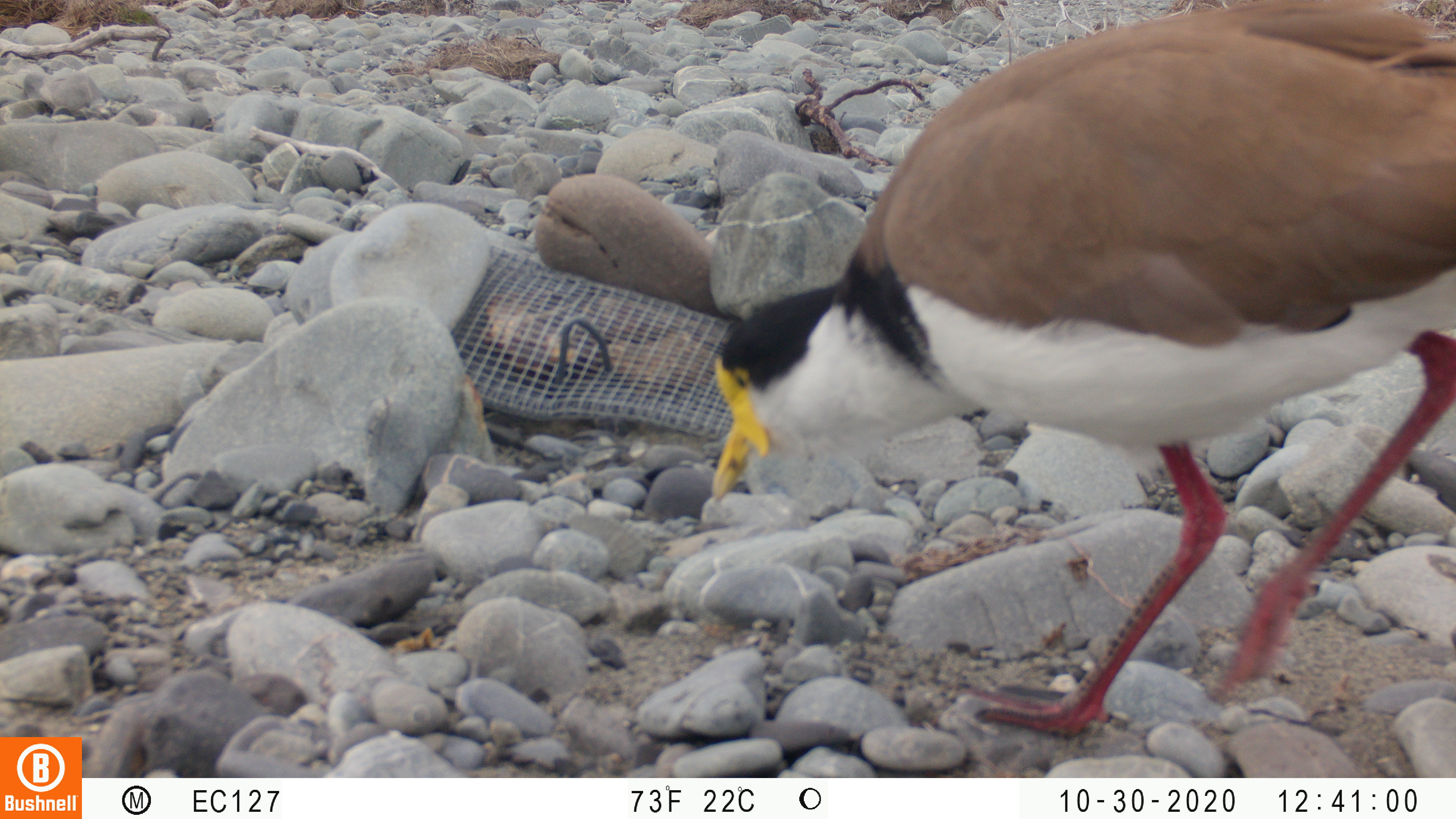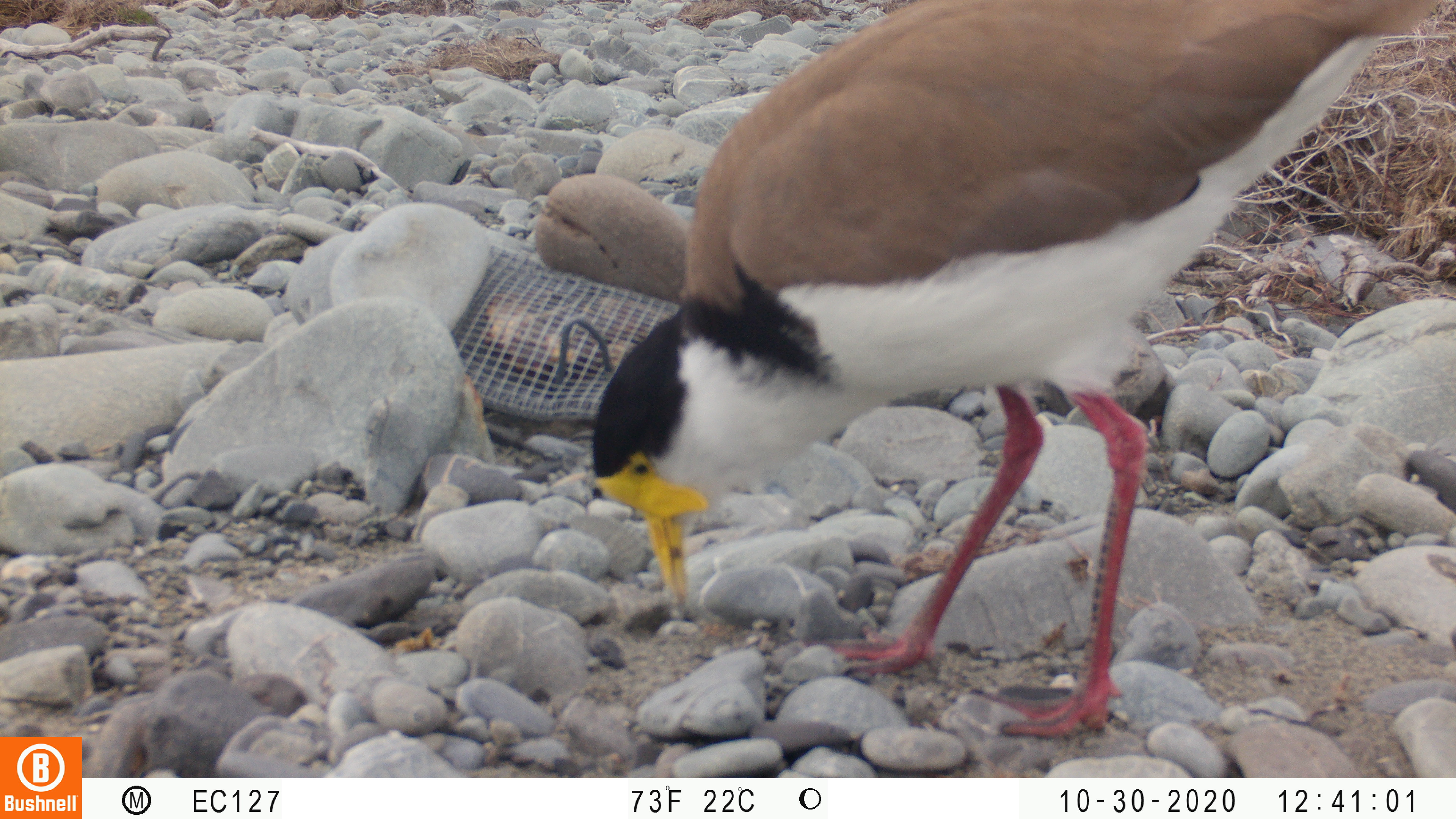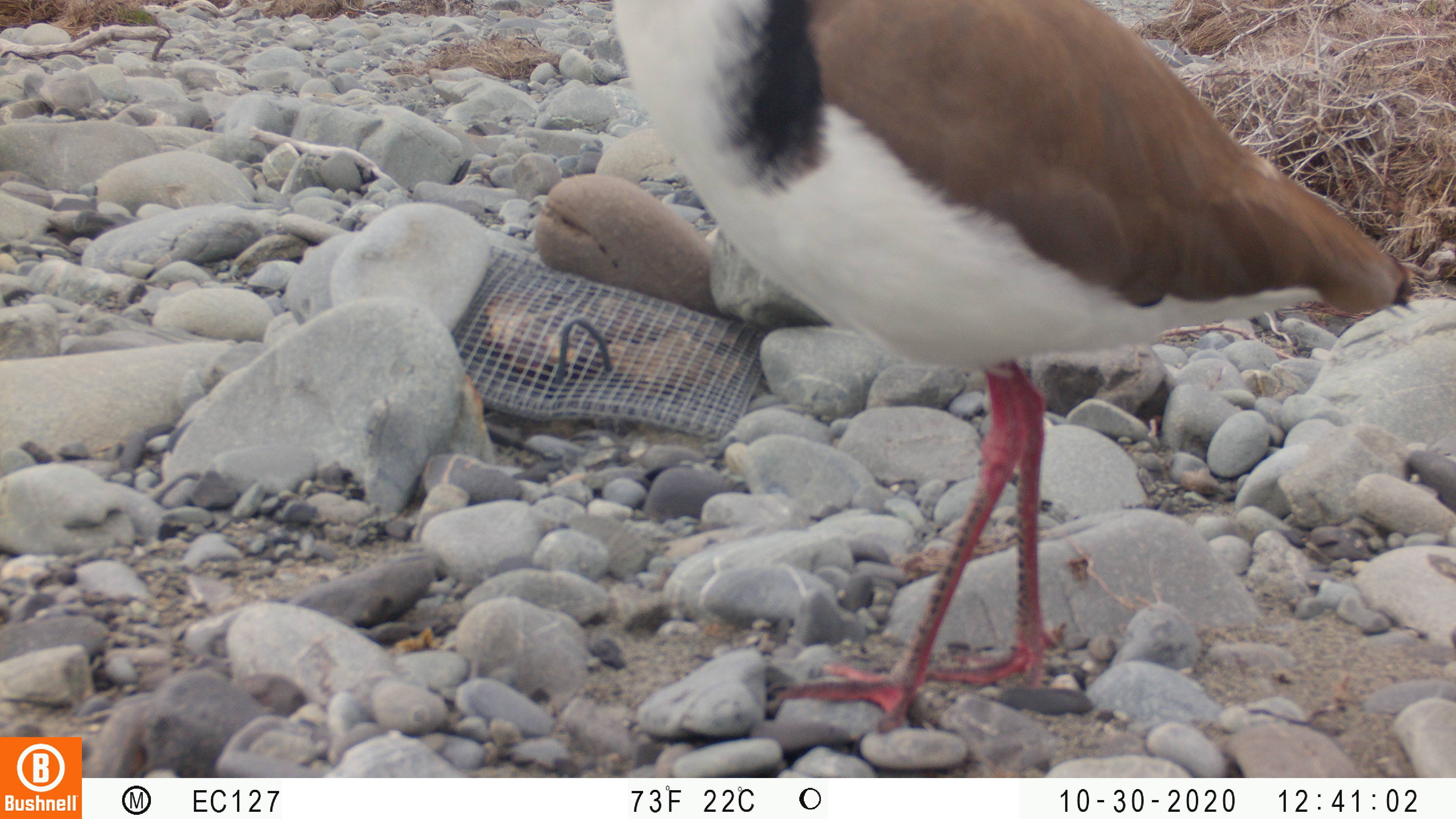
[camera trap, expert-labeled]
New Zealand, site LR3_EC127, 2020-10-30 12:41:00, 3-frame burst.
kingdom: Animalia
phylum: Chordata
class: Aves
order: Charadriiformes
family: Charadriidae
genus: Vanellus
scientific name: Vanellus miles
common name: masked lapwing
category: spurwing plover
Spurwing plover (masked lapwing) (Vanellus miles).